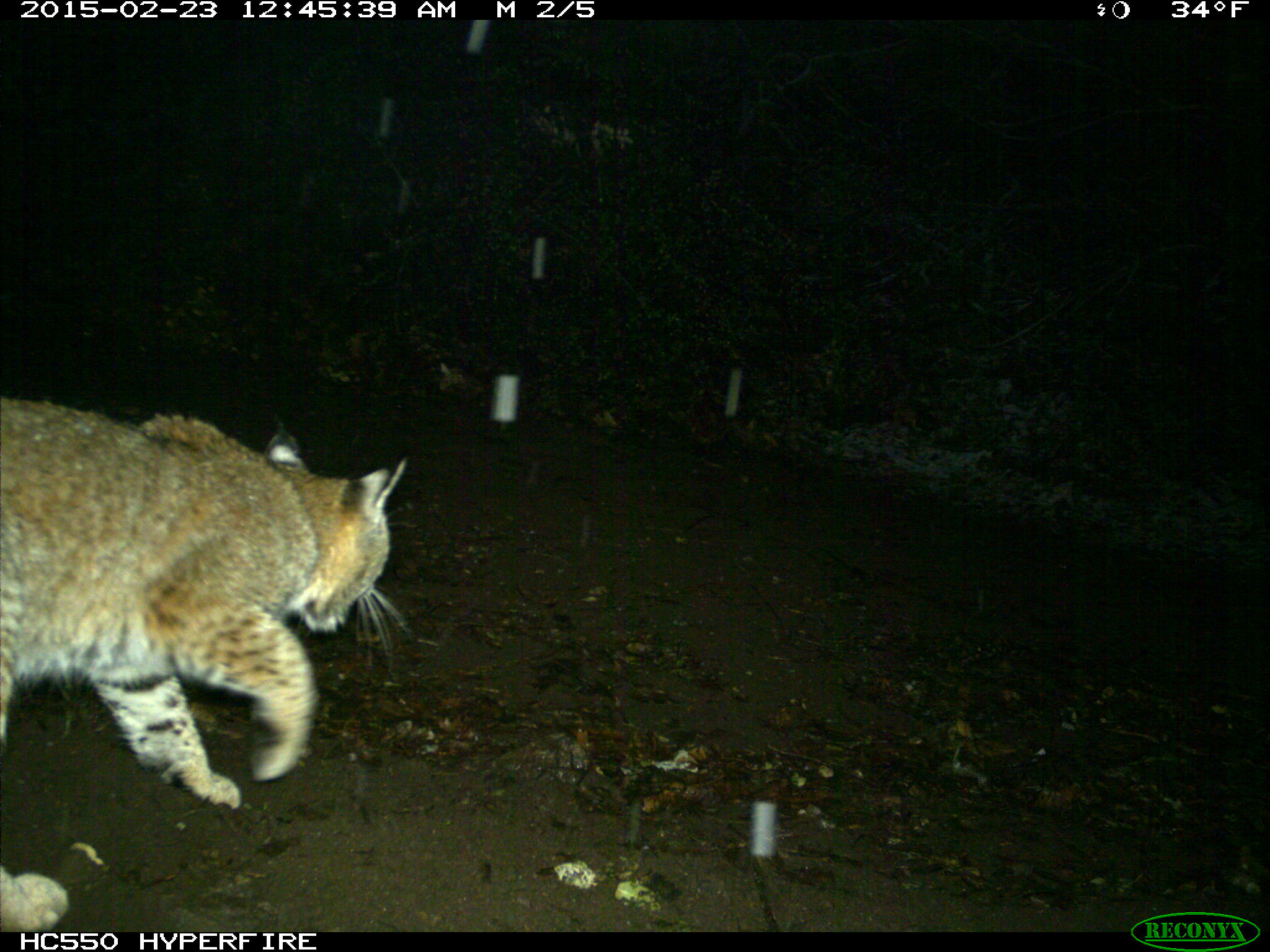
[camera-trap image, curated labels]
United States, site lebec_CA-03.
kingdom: Animalia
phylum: Chordata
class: Mammalia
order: Carnivora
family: Felidae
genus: Lynx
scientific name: Lynx rufus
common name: bobcat